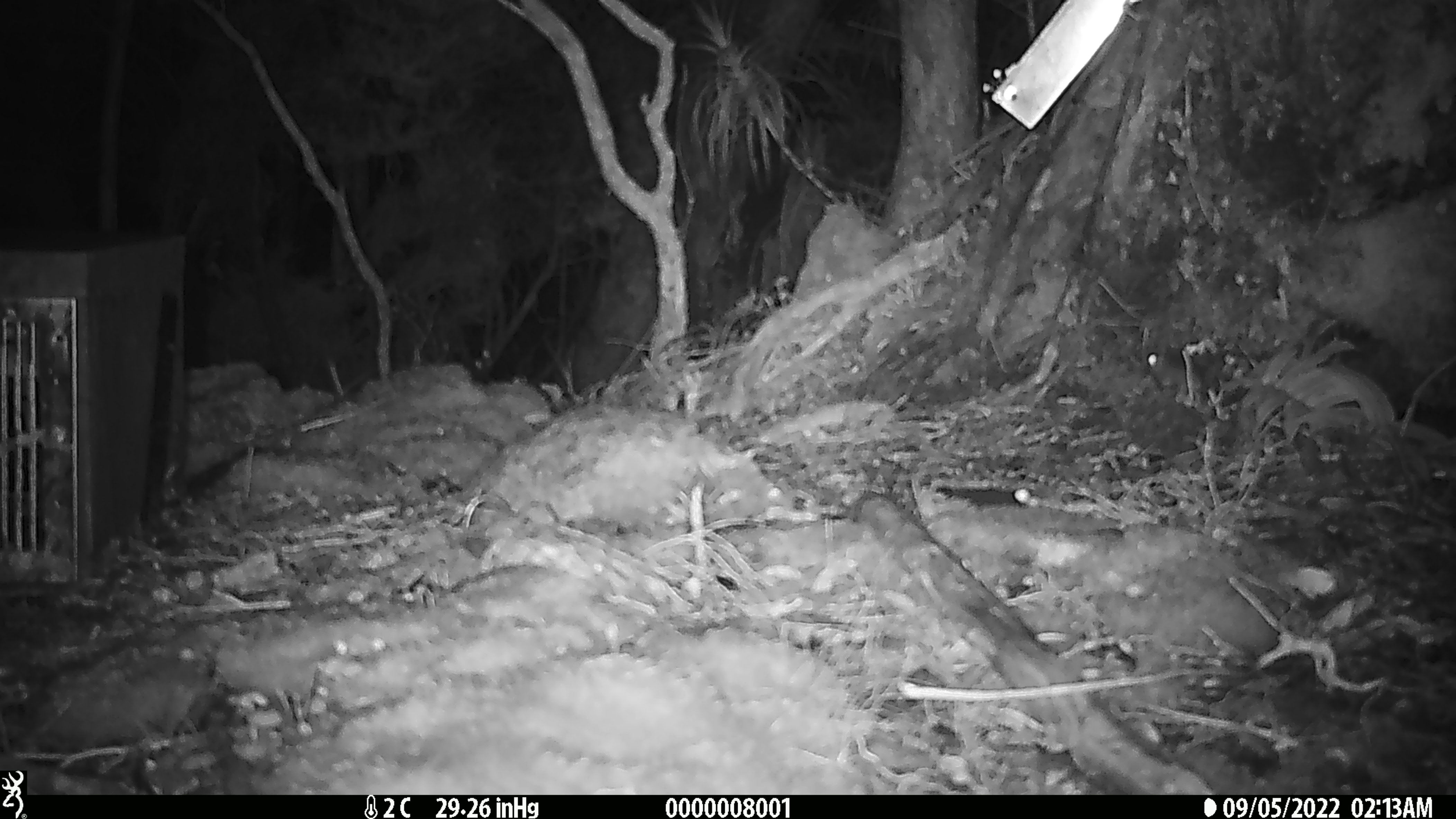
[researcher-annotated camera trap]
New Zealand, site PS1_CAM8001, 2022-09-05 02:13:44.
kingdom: Animalia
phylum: Chordata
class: Mammalia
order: Rodentia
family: Muridae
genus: Mus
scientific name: Mus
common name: mouse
Mouse (Mus).